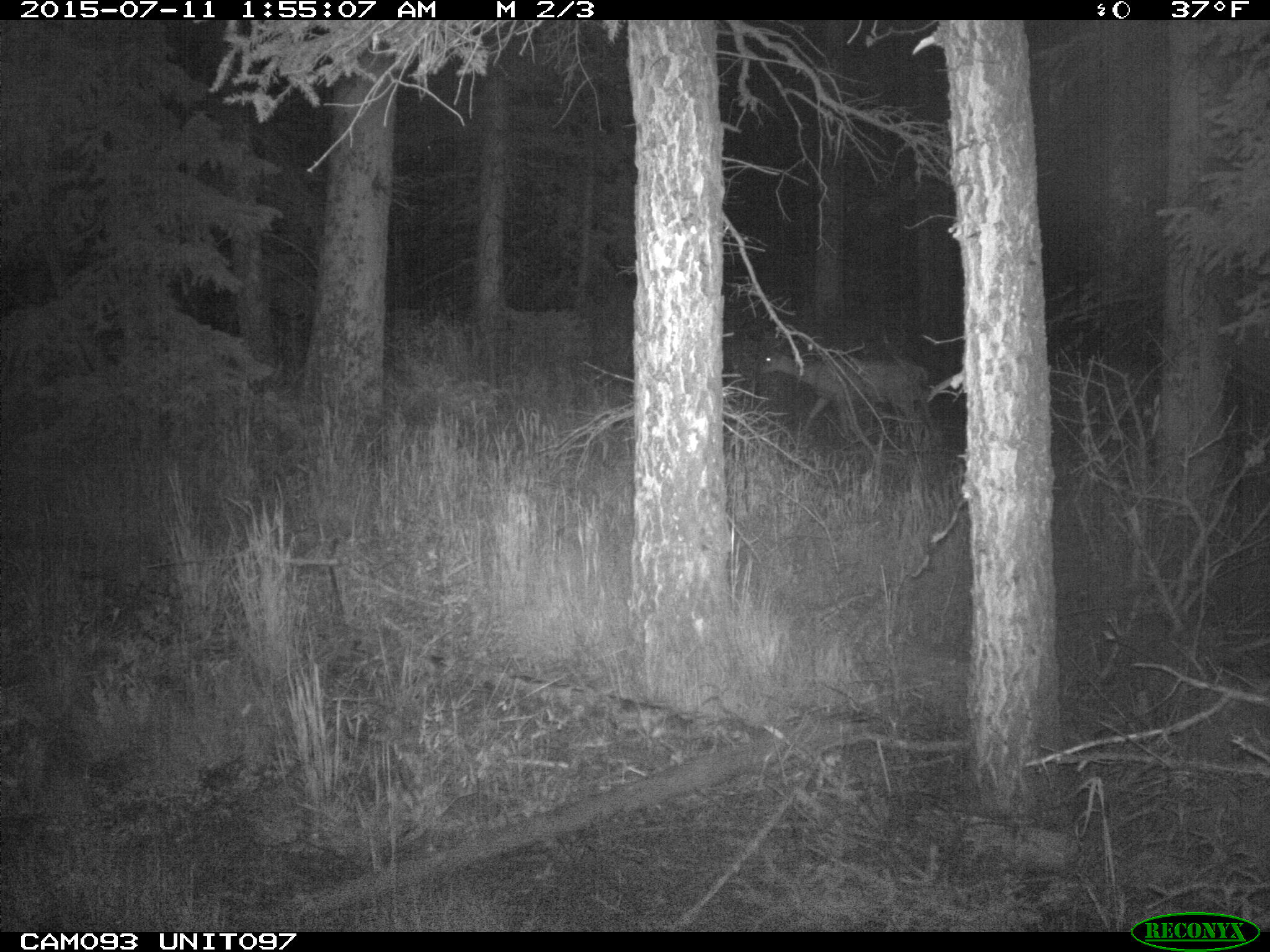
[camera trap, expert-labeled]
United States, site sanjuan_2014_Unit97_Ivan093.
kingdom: Animalia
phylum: Chordata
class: Mammalia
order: Artiodactyla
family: Cervidae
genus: Odocoileus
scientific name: Odocoileus hemionus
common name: mule deer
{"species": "Odocoileus hemionus (mule deer)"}